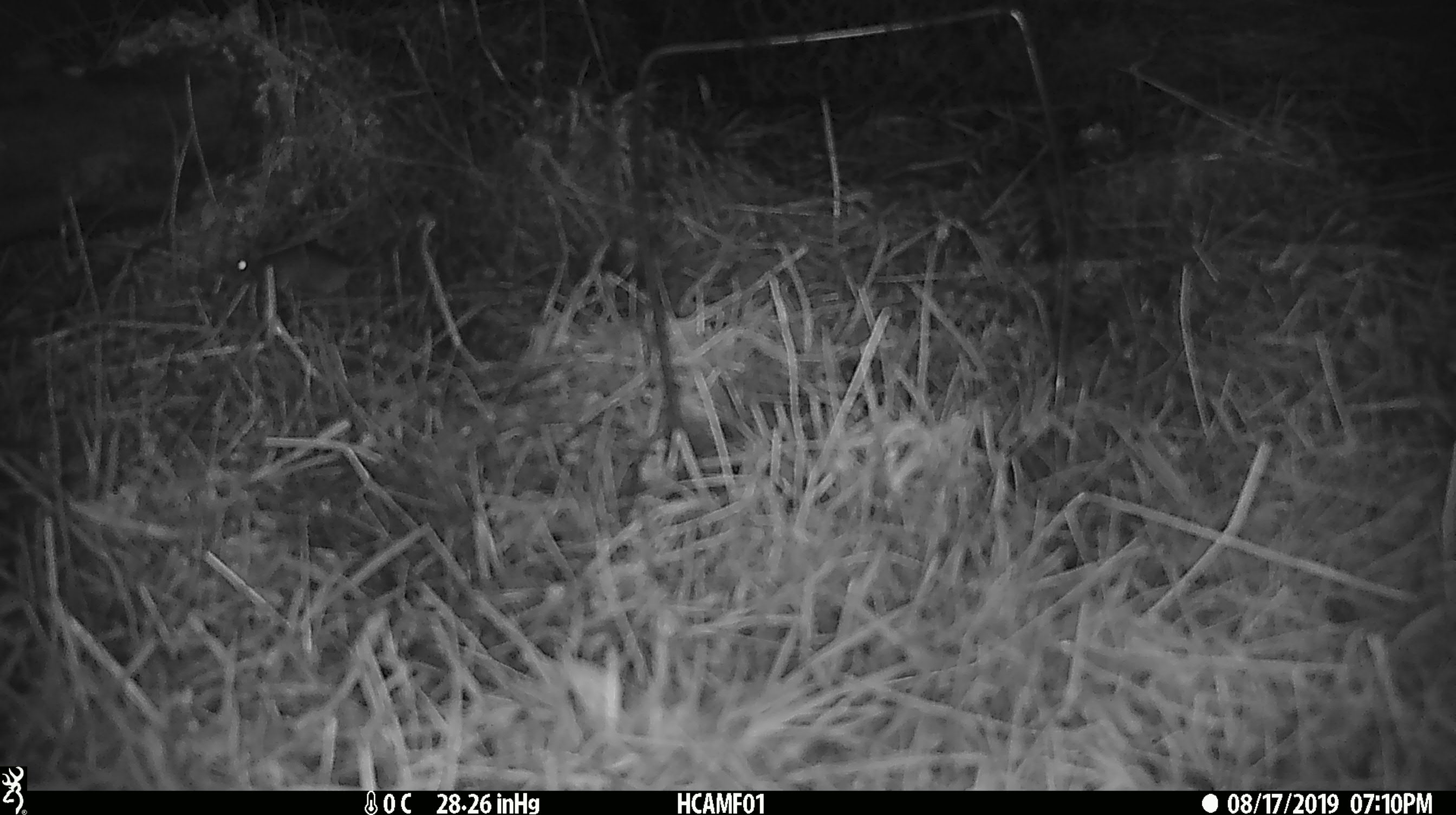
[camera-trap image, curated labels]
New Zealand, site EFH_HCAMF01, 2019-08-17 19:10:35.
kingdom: Animalia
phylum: Chordata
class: Mammalia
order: Rodentia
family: Muridae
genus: Mus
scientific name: Mus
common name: mouse